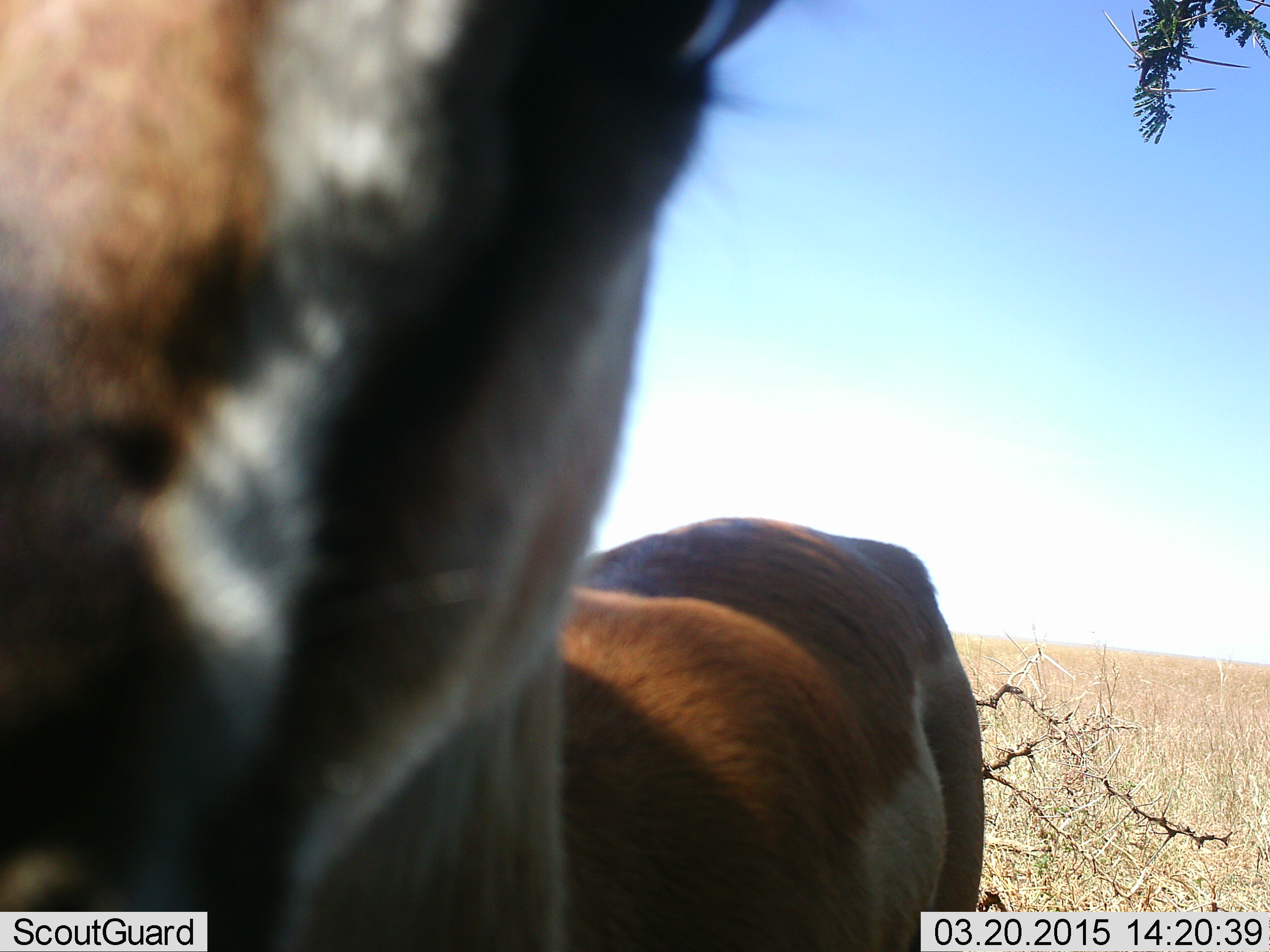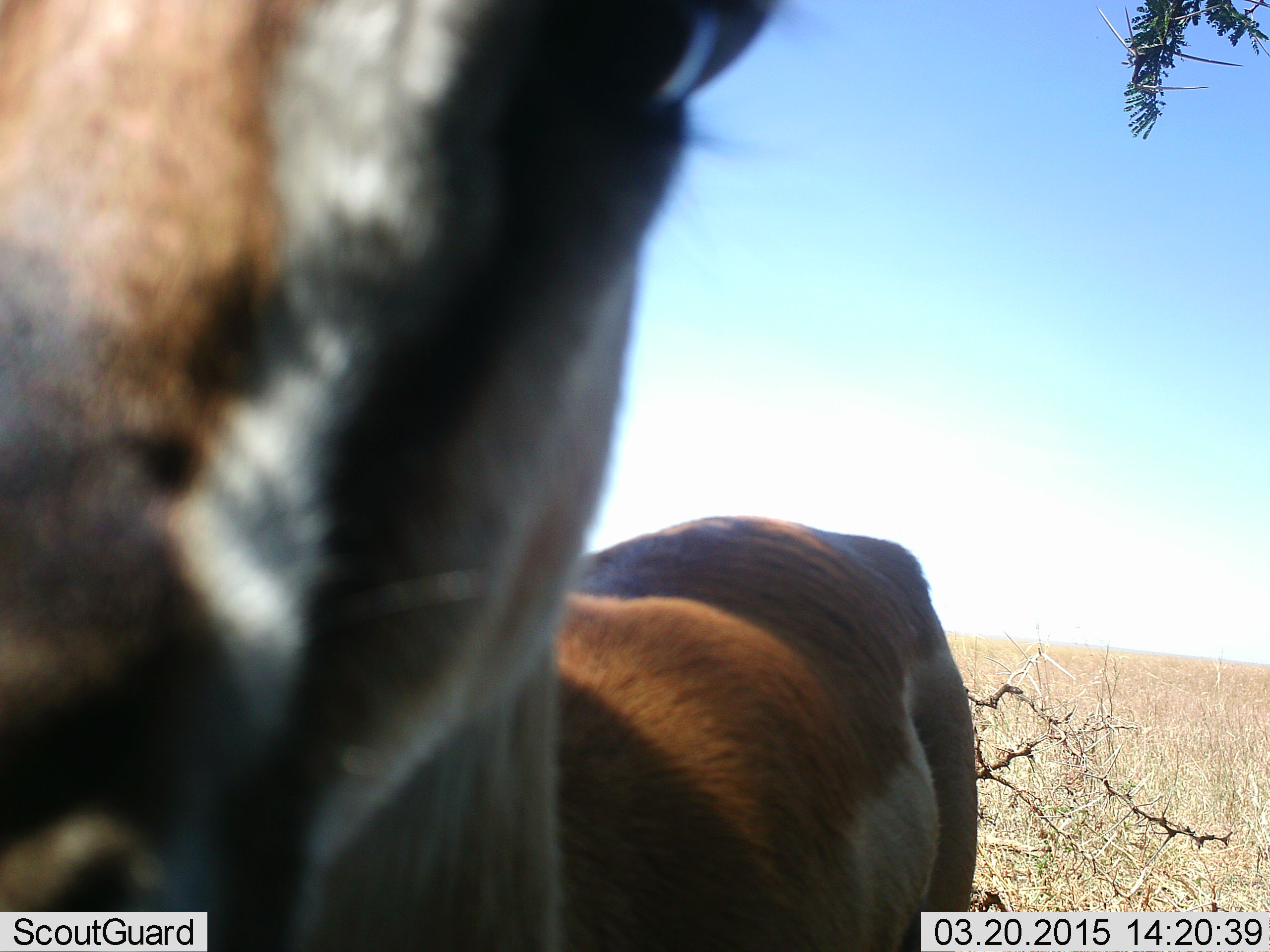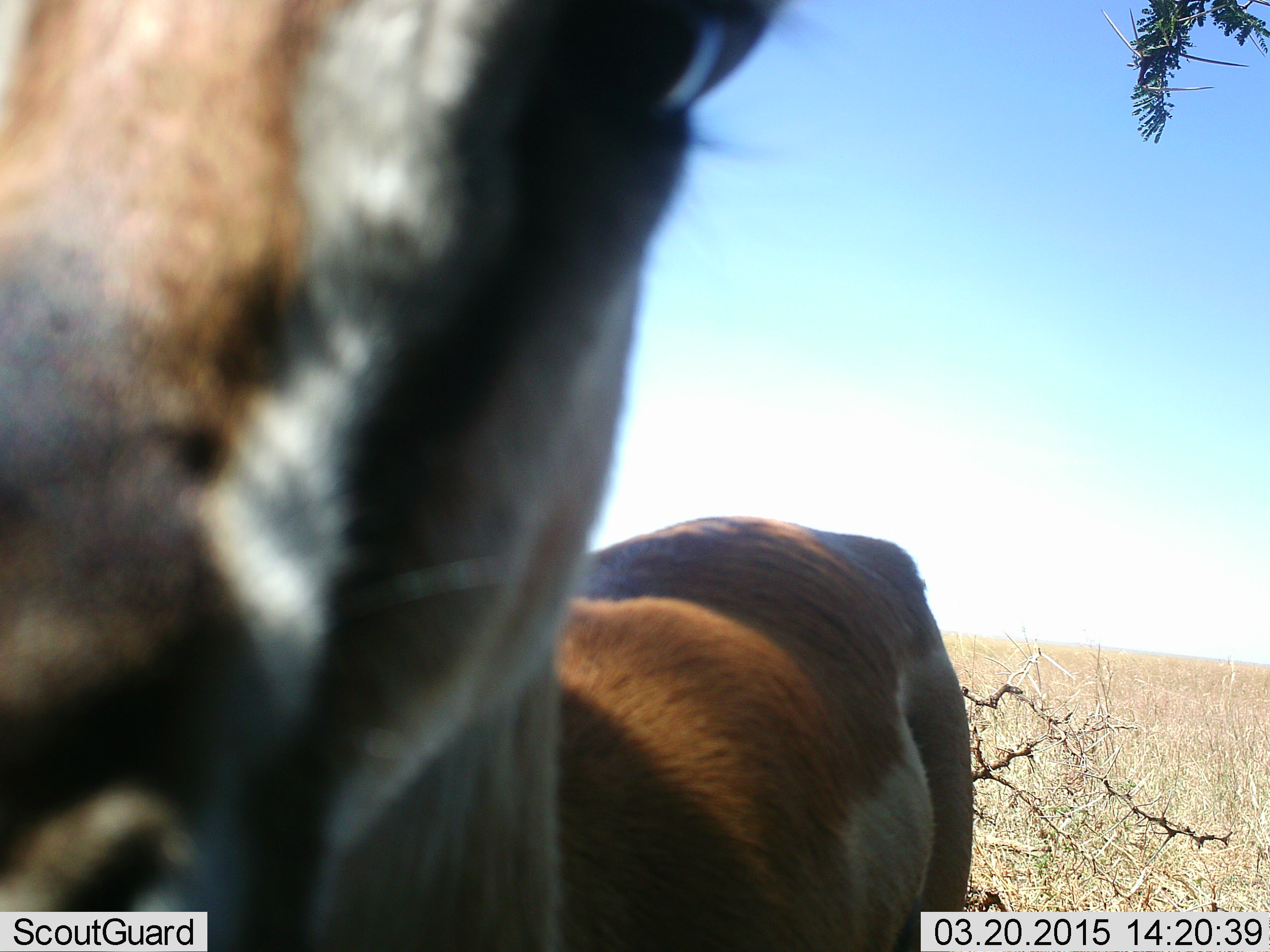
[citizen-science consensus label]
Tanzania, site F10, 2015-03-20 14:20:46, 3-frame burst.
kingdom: Animalia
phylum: Chordata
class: Mammalia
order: Artiodactyla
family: Bovidae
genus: Eudorcas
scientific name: Eudorcas thomsonii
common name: thomson's gazelle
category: gazellethomsons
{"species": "gazellethomsons (thomson's gazelle) (Eudorcas thomsonii)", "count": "1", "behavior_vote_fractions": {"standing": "90%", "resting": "0%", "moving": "10%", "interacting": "0%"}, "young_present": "0%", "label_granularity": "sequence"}